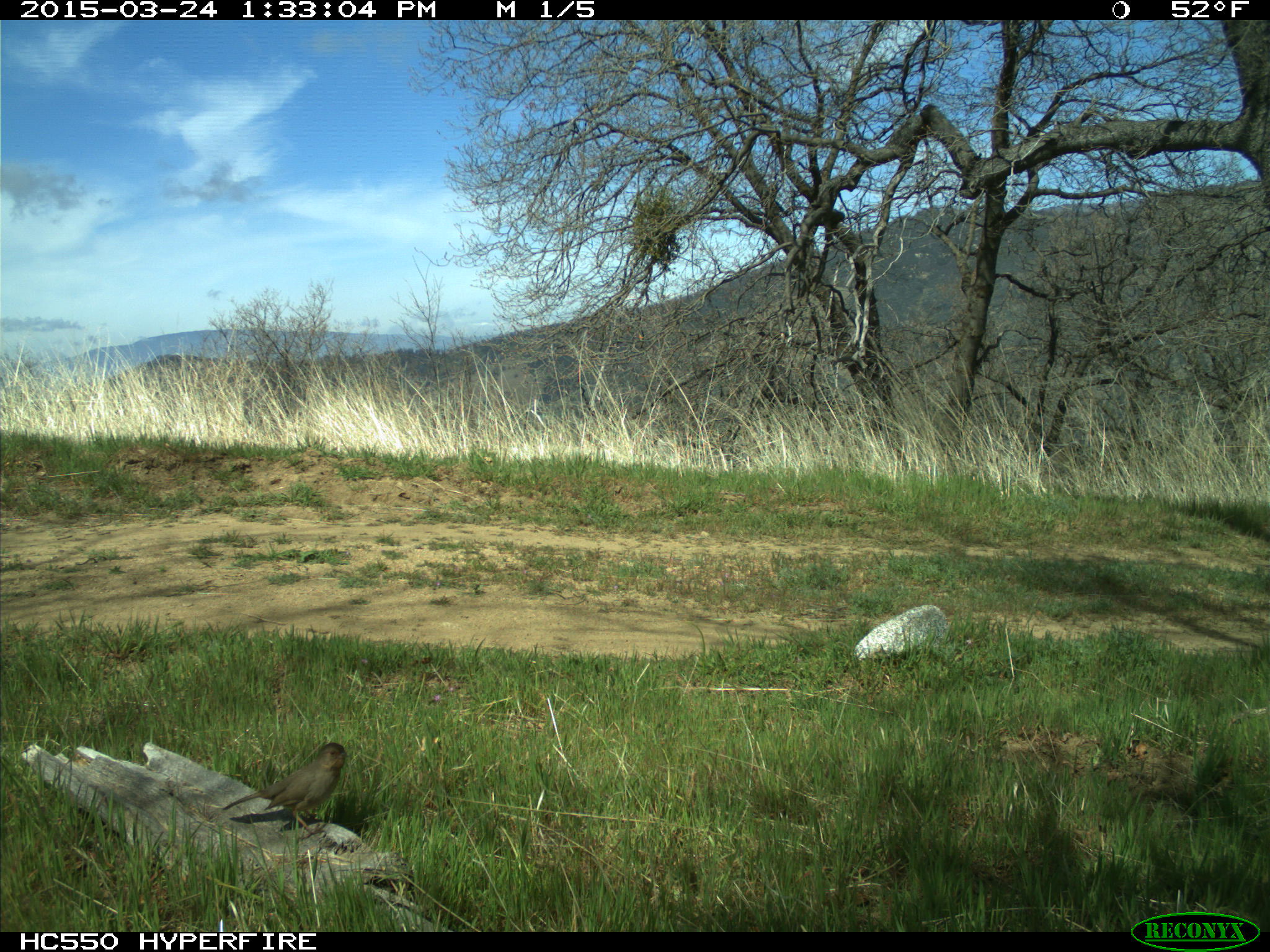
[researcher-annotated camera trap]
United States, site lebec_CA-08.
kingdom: Animalia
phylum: Chordata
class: Aves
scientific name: Aves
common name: birds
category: unidentified bird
Unidentified bird (birds) (Aves).